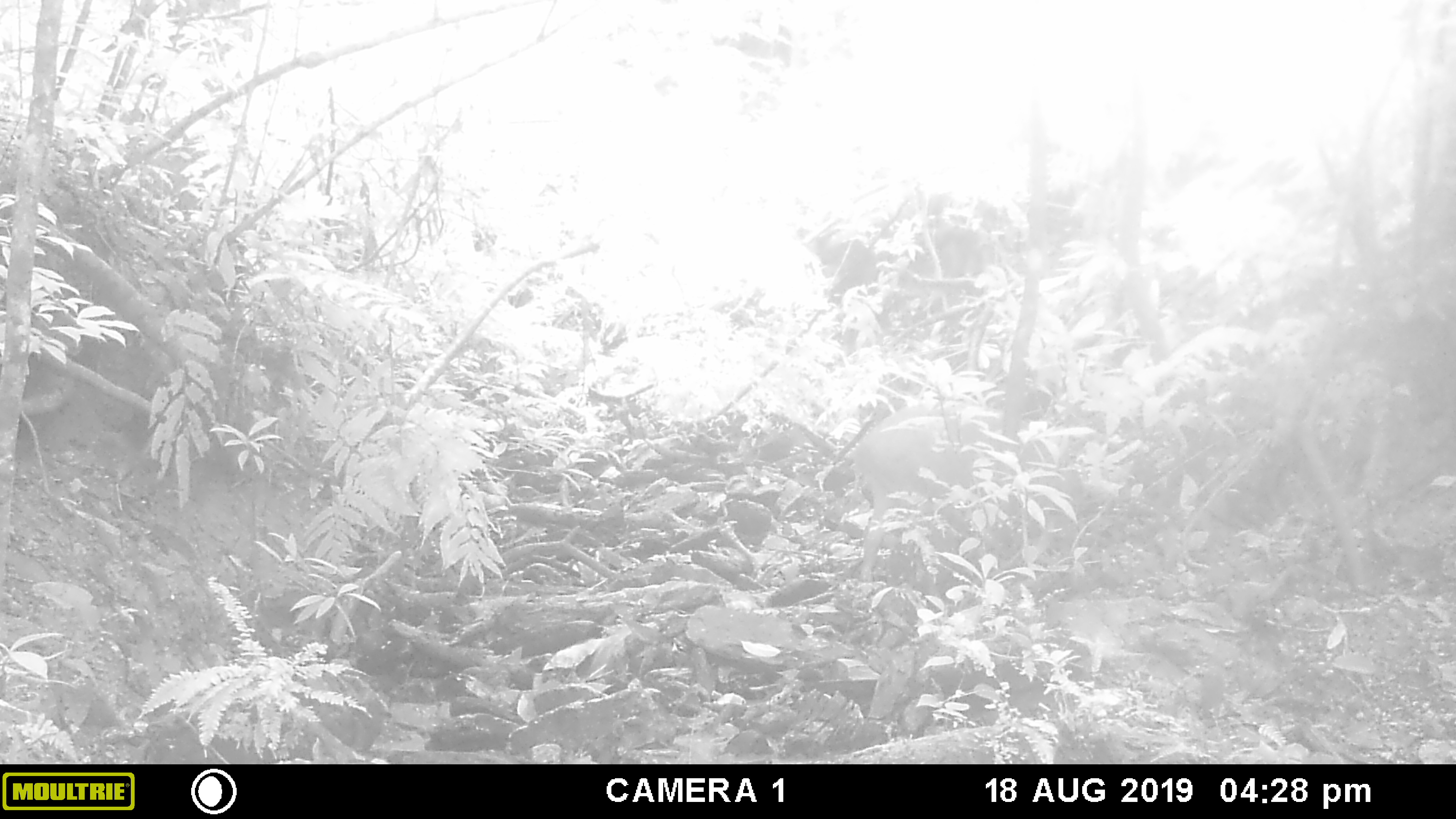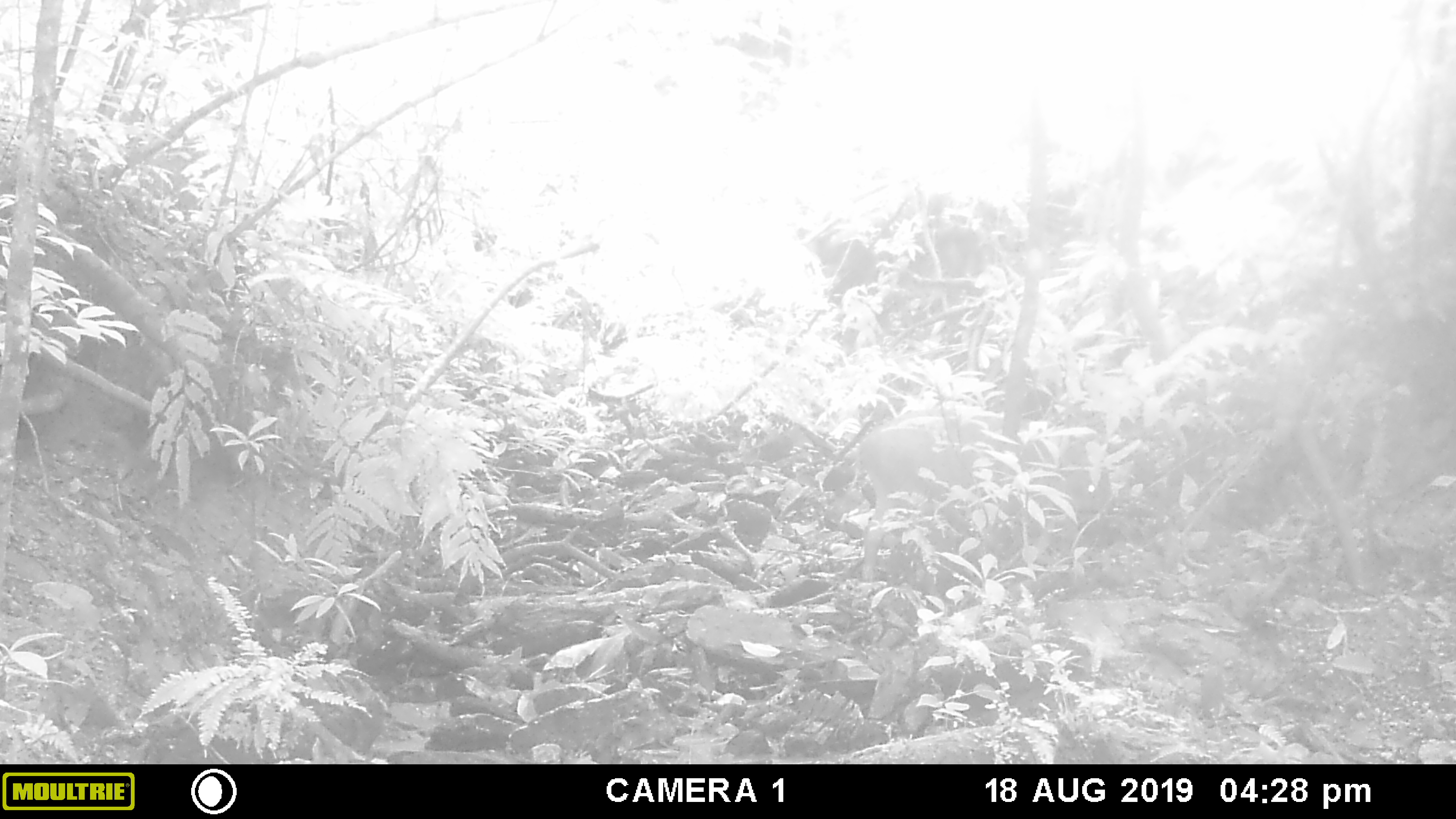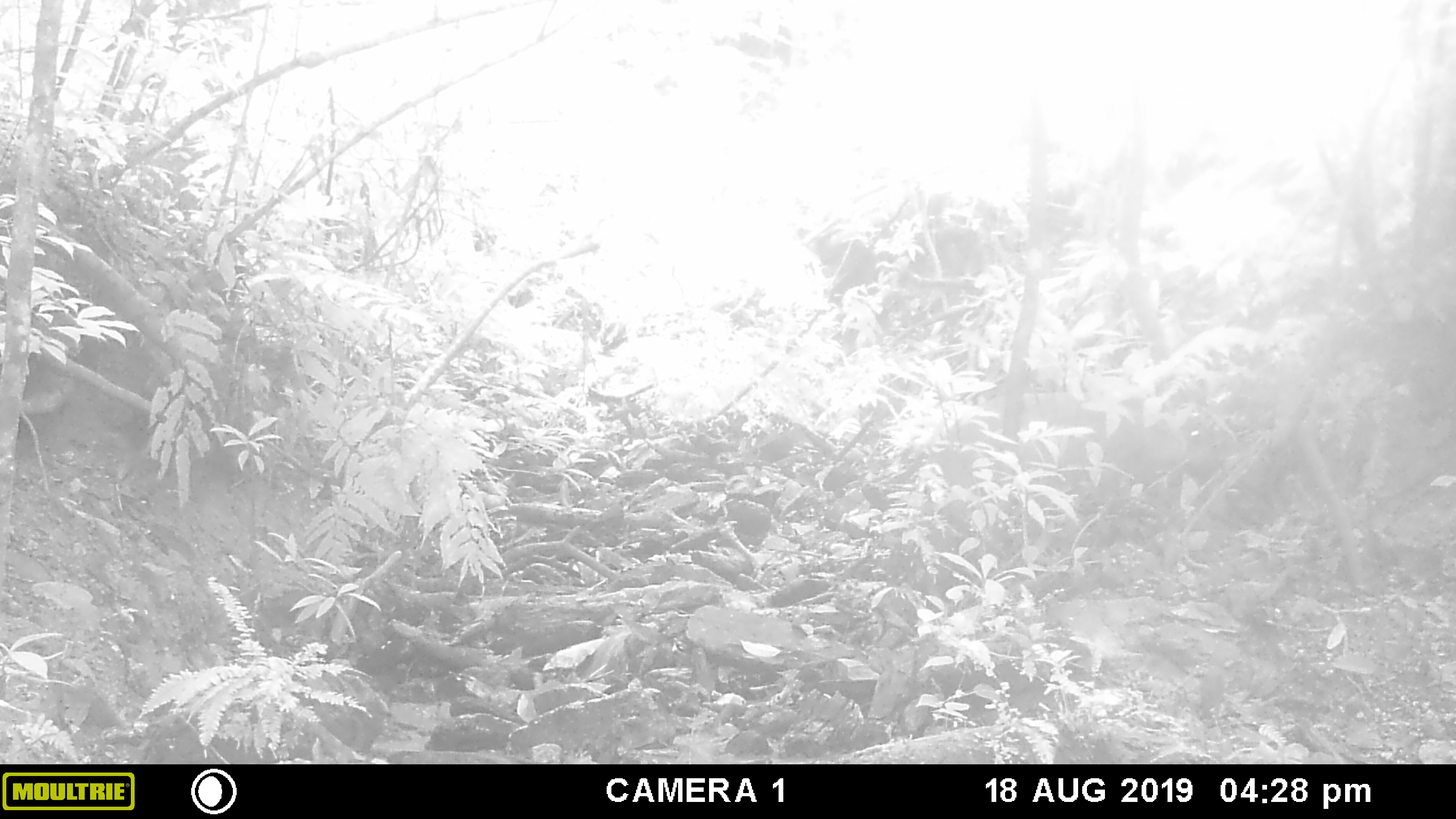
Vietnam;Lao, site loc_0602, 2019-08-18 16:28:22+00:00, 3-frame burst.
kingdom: Animalia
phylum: Chordata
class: Mammalia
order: Artiodactyla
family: Suidae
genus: Sus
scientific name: Sus scrofa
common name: eurasian wild pig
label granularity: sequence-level